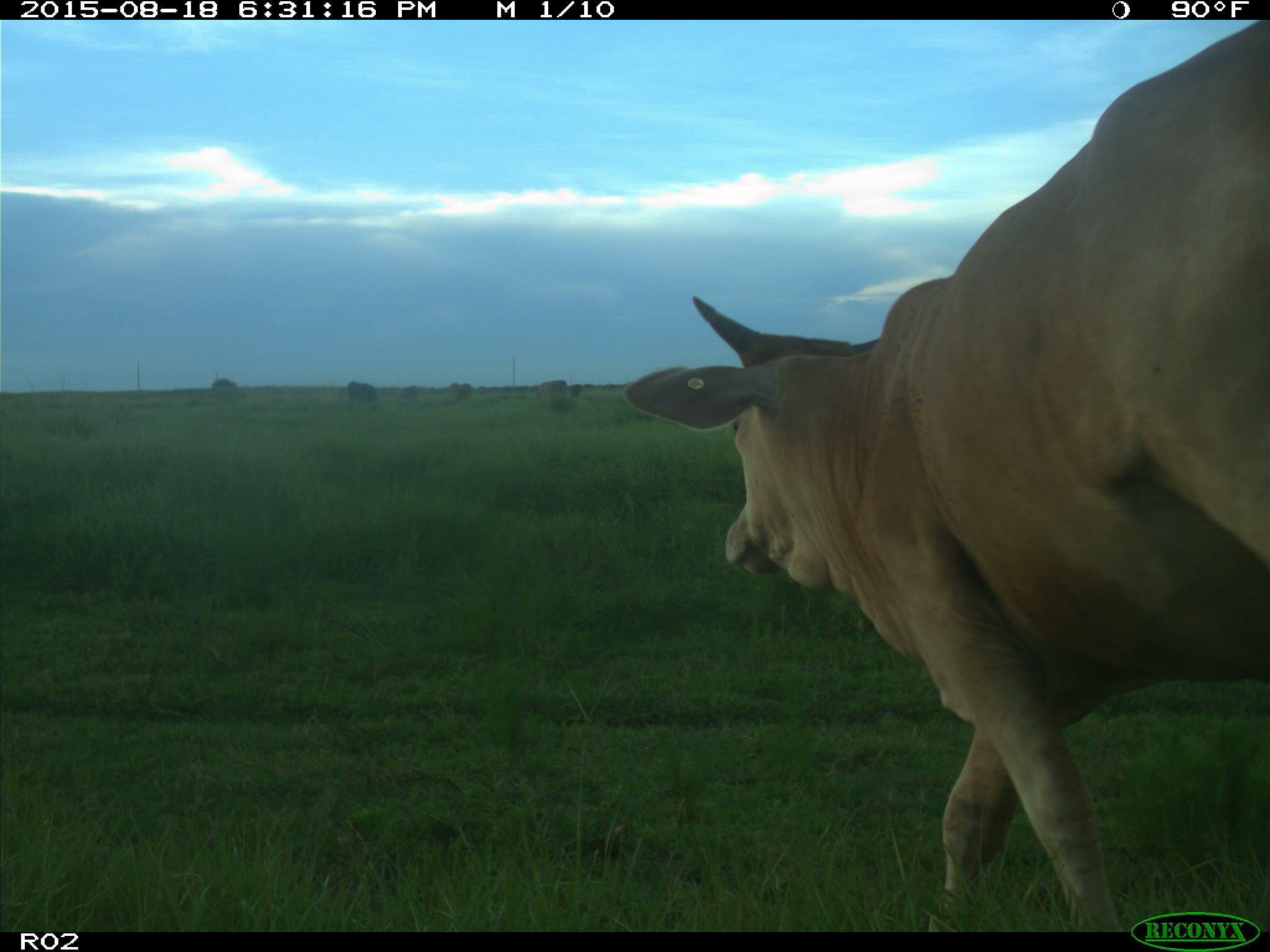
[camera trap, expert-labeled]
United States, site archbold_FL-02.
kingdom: Animalia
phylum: Chordata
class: Mammalia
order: Artiodactyla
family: Bovidae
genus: Bos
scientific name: Bos taurus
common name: domestic cow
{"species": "Bos taurus (domestic cow)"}